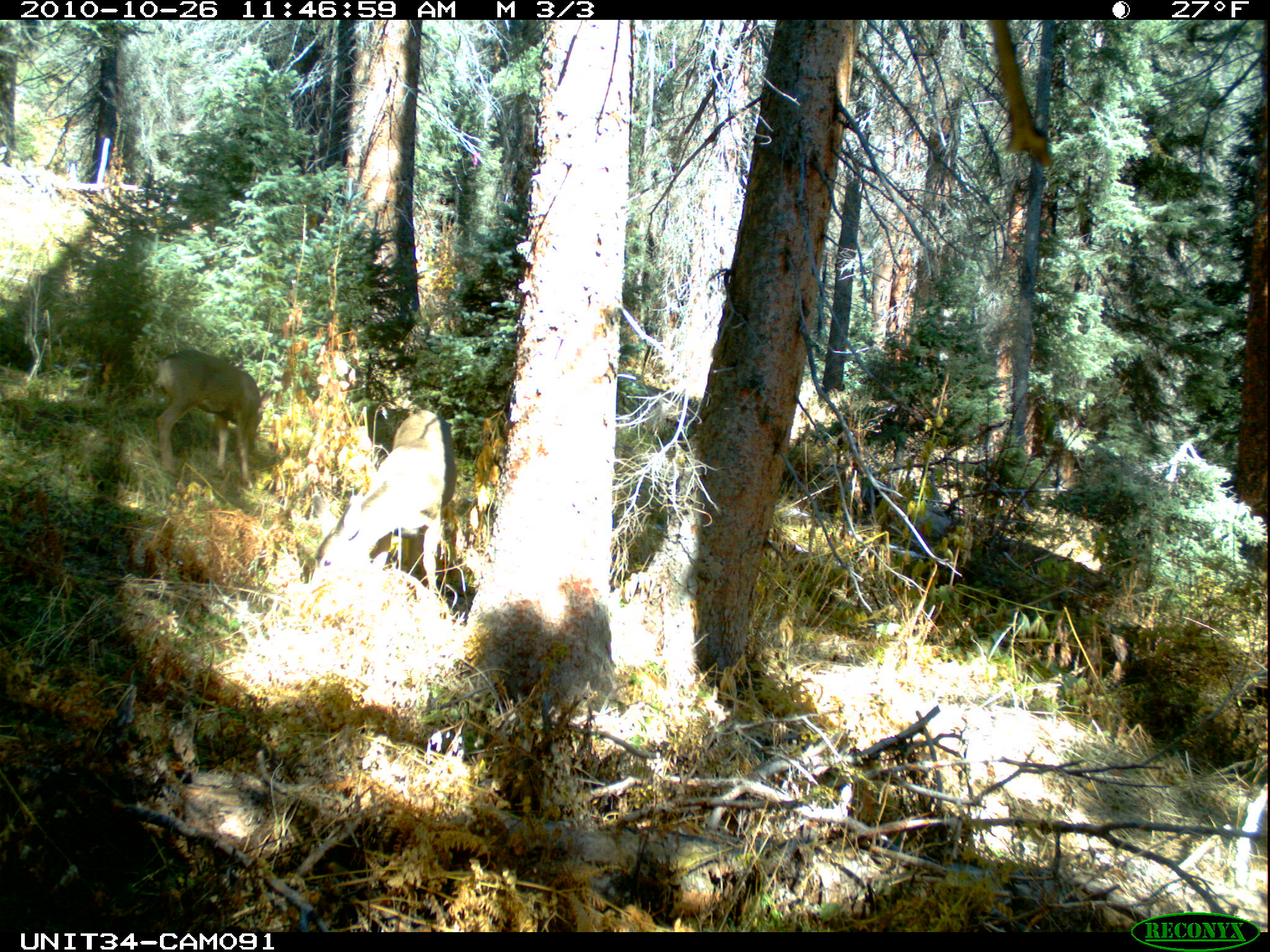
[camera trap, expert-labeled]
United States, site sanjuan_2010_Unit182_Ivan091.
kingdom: Animalia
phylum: Chordata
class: Mammalia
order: Artiodactyla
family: Cervidae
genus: Odocoileus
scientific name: Odocoileus hemionus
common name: mule deer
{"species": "Odocoileus hemionus (mule deer)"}